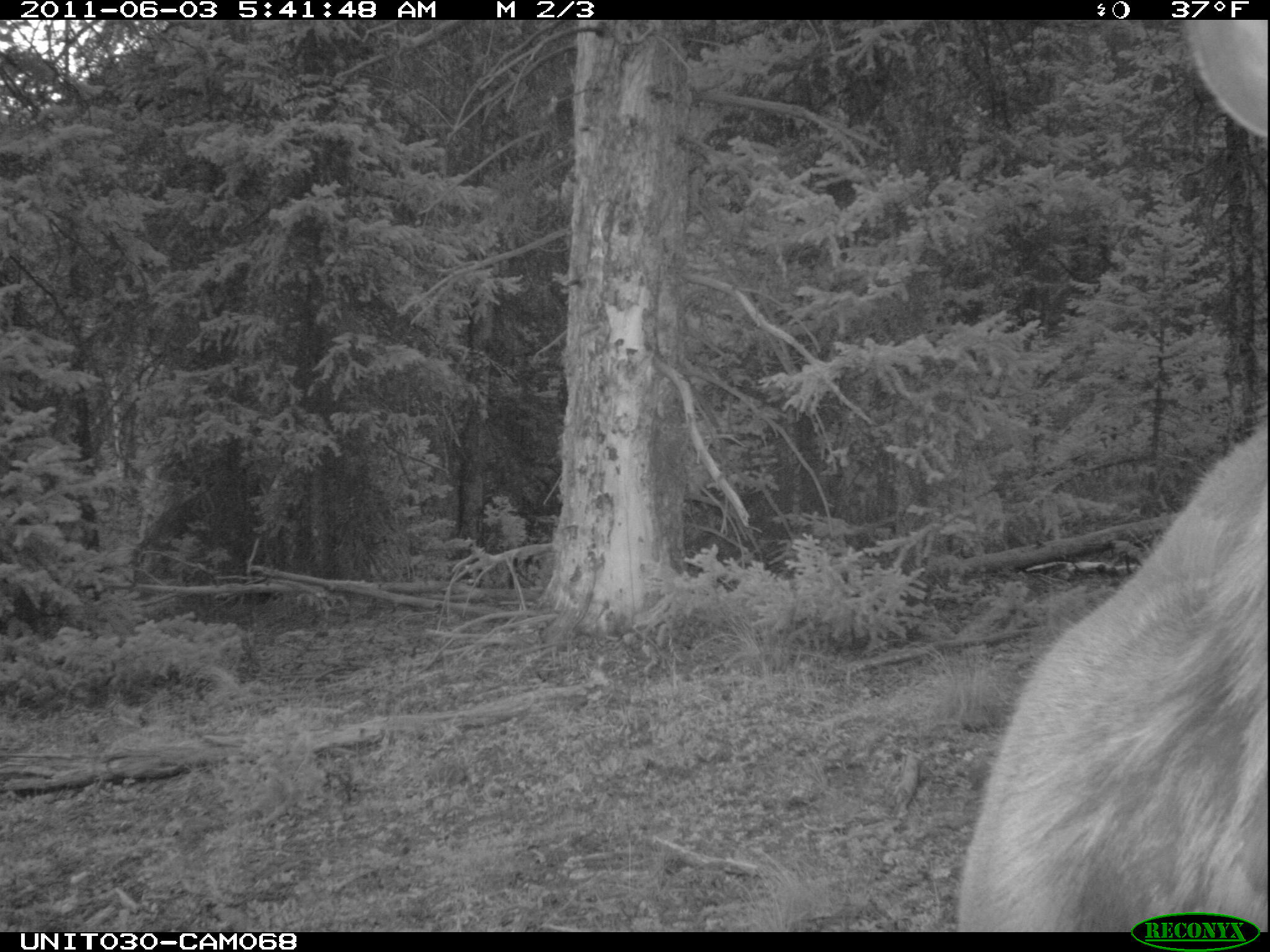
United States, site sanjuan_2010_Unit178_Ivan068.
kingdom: Animalia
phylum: Chordata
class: Mammalia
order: Artiodactyla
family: Cervidae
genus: Cervus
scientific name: Cervus elaphus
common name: red deer